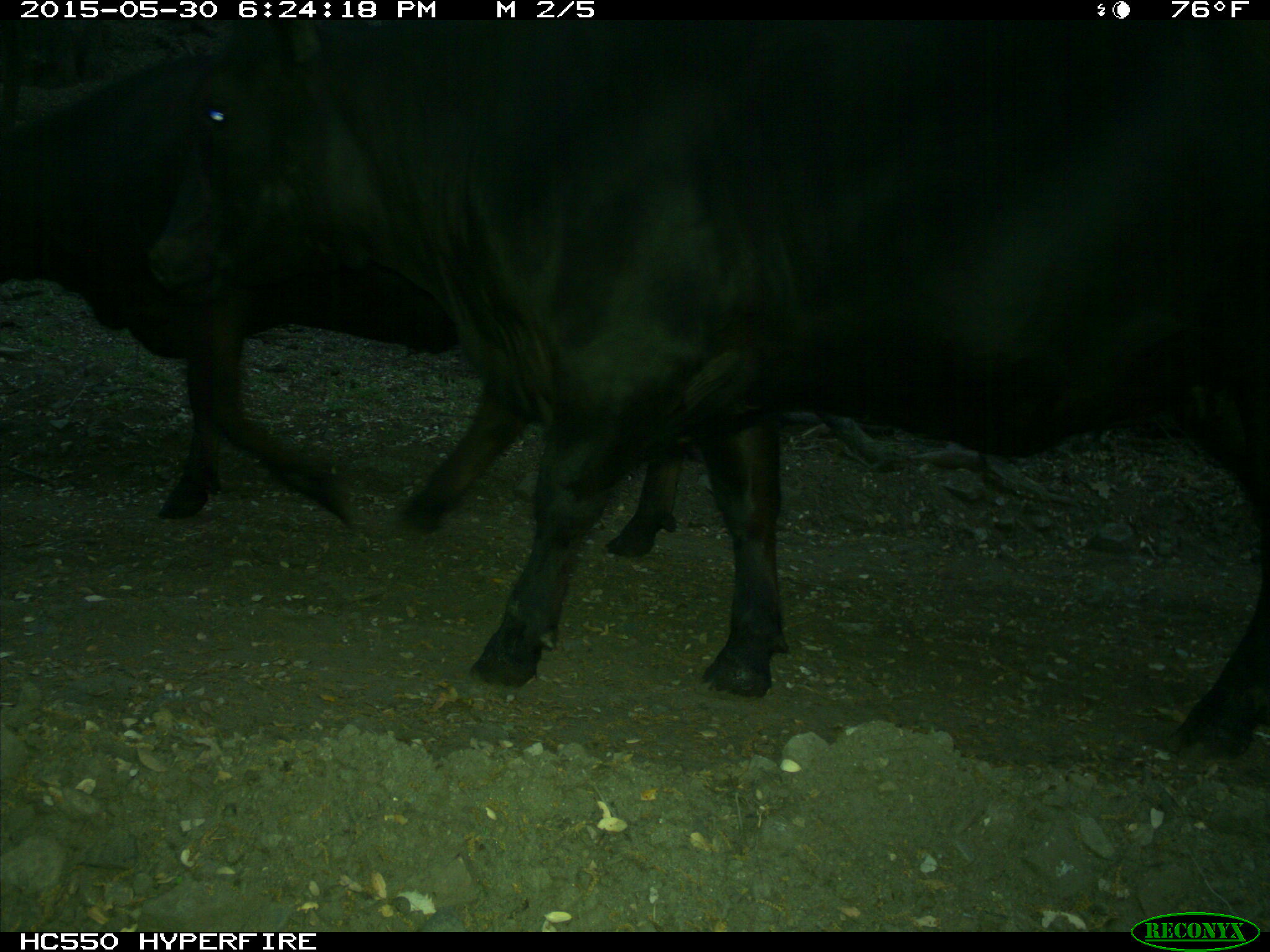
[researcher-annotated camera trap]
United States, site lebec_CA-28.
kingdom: Animalia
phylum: Chordata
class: Mammalia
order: Artiodactyla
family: Bovidae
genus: Bos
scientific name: Bos taurus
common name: domestic cow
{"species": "Bos taurus (domestic cow)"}